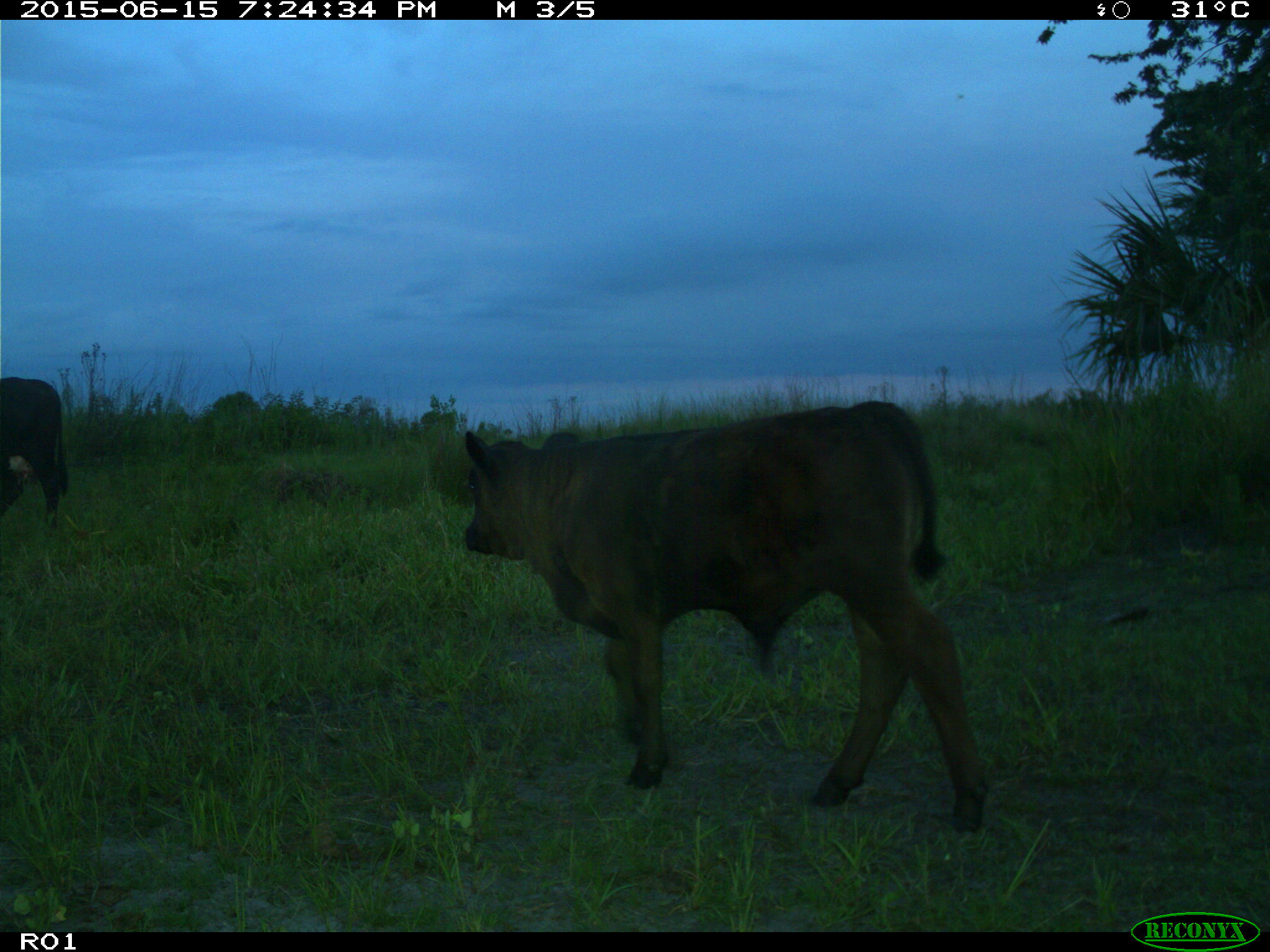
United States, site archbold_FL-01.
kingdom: Animalia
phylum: Chordata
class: Mammalia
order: Artiodactyla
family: Bovidae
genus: Bos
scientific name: Bos taurus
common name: domestic cow